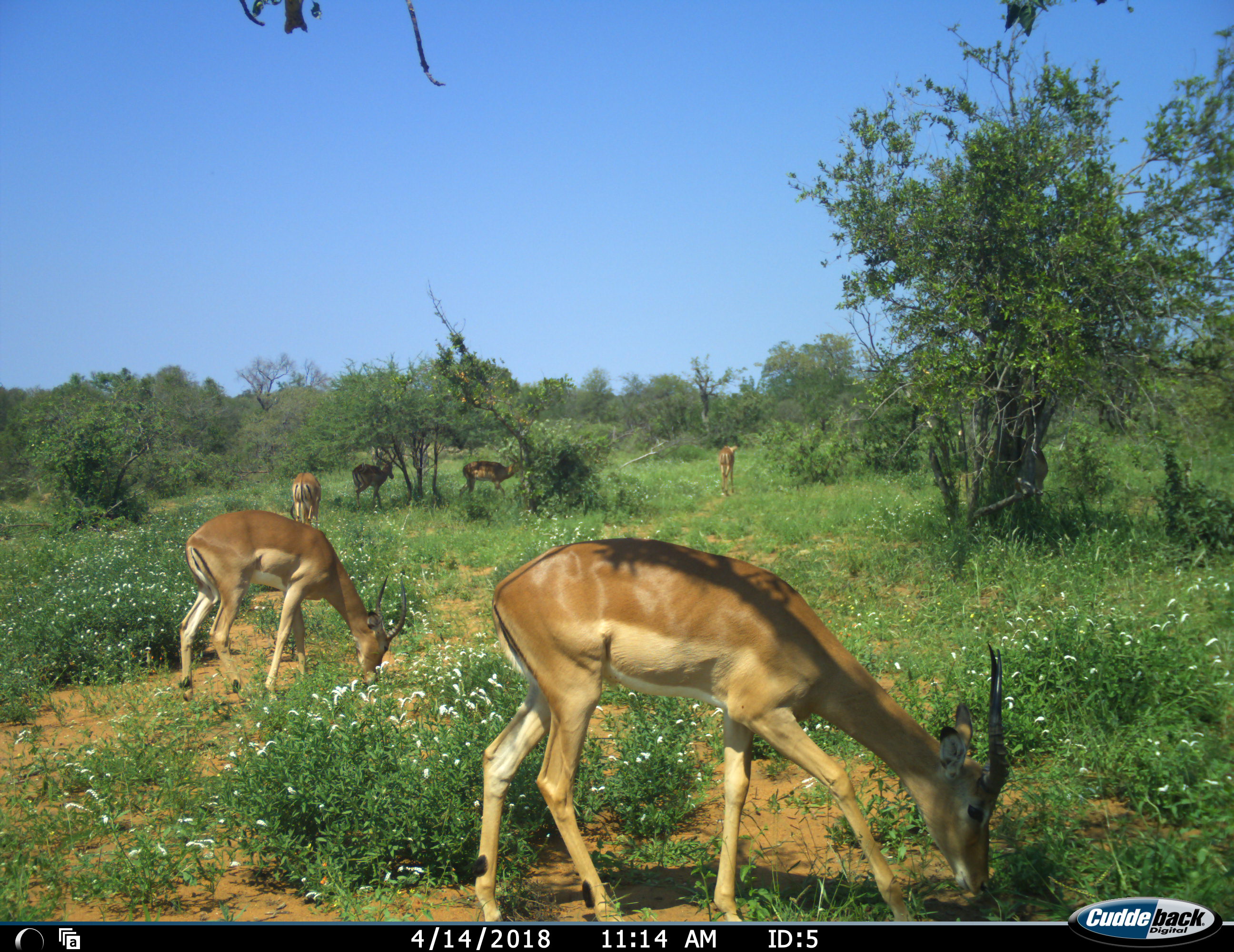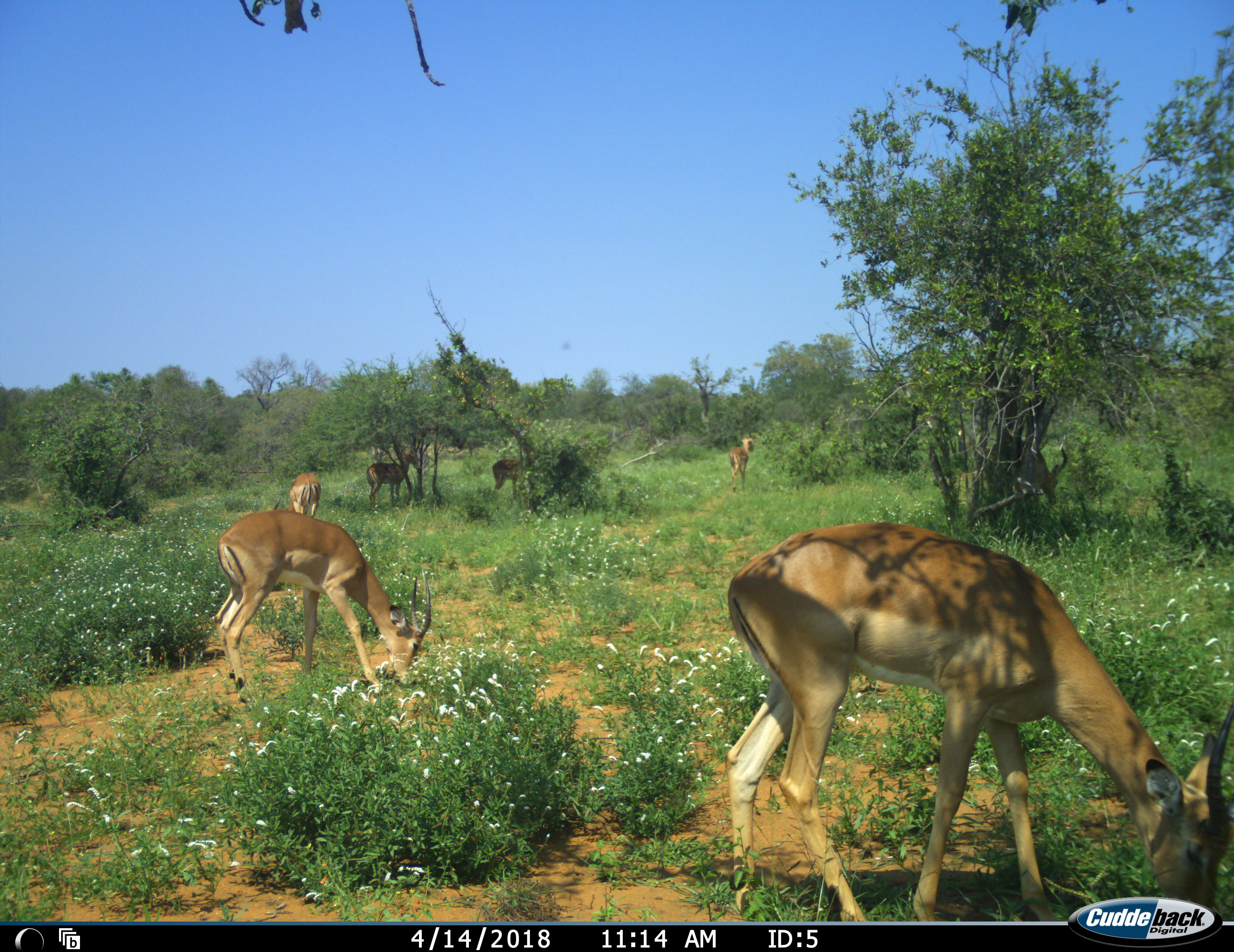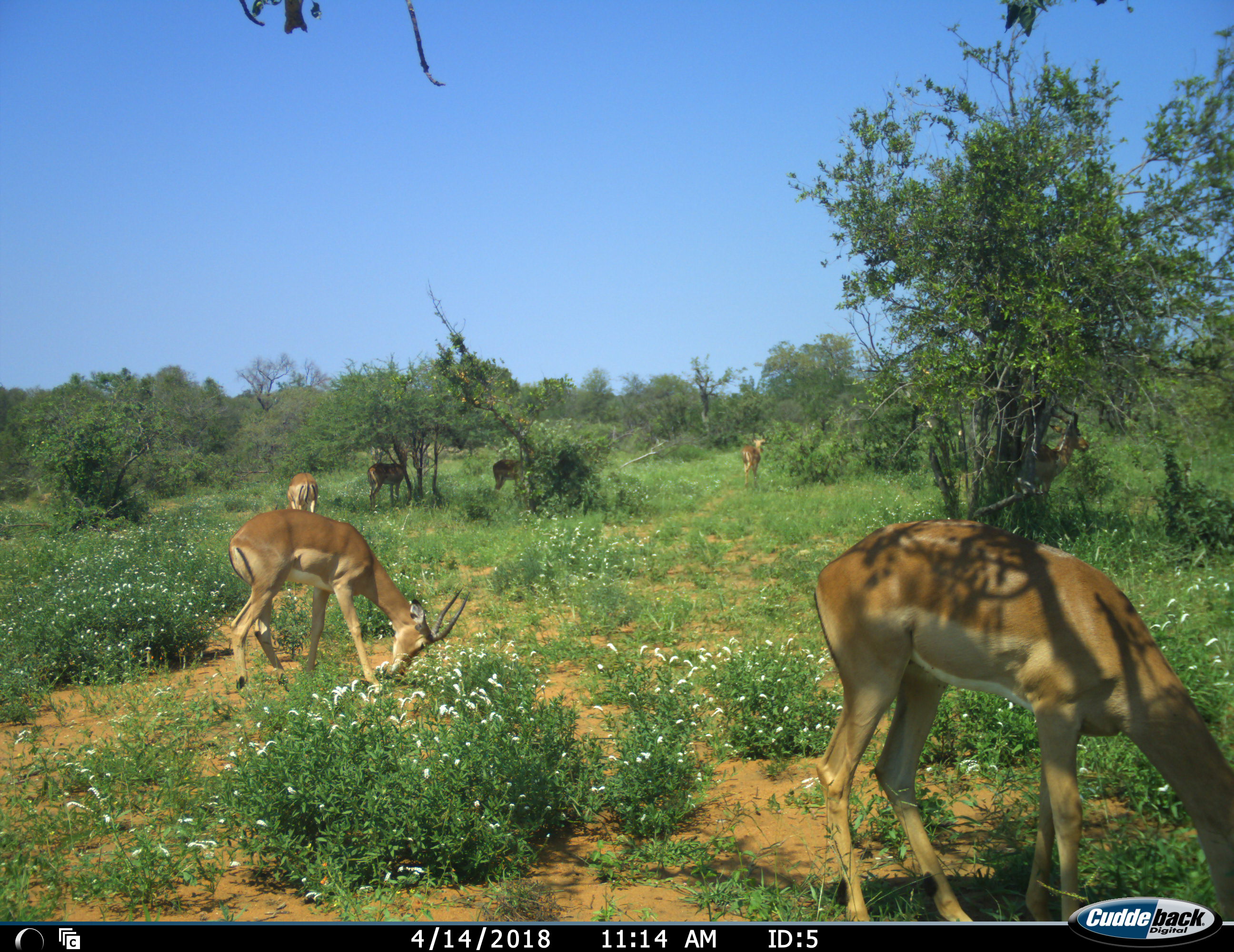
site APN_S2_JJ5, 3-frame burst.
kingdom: Animalia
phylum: Chordata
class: Mammalia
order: Artiodactyla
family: Bovidae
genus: Aepyceros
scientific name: Aepyceros melampus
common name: impala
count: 7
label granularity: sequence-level